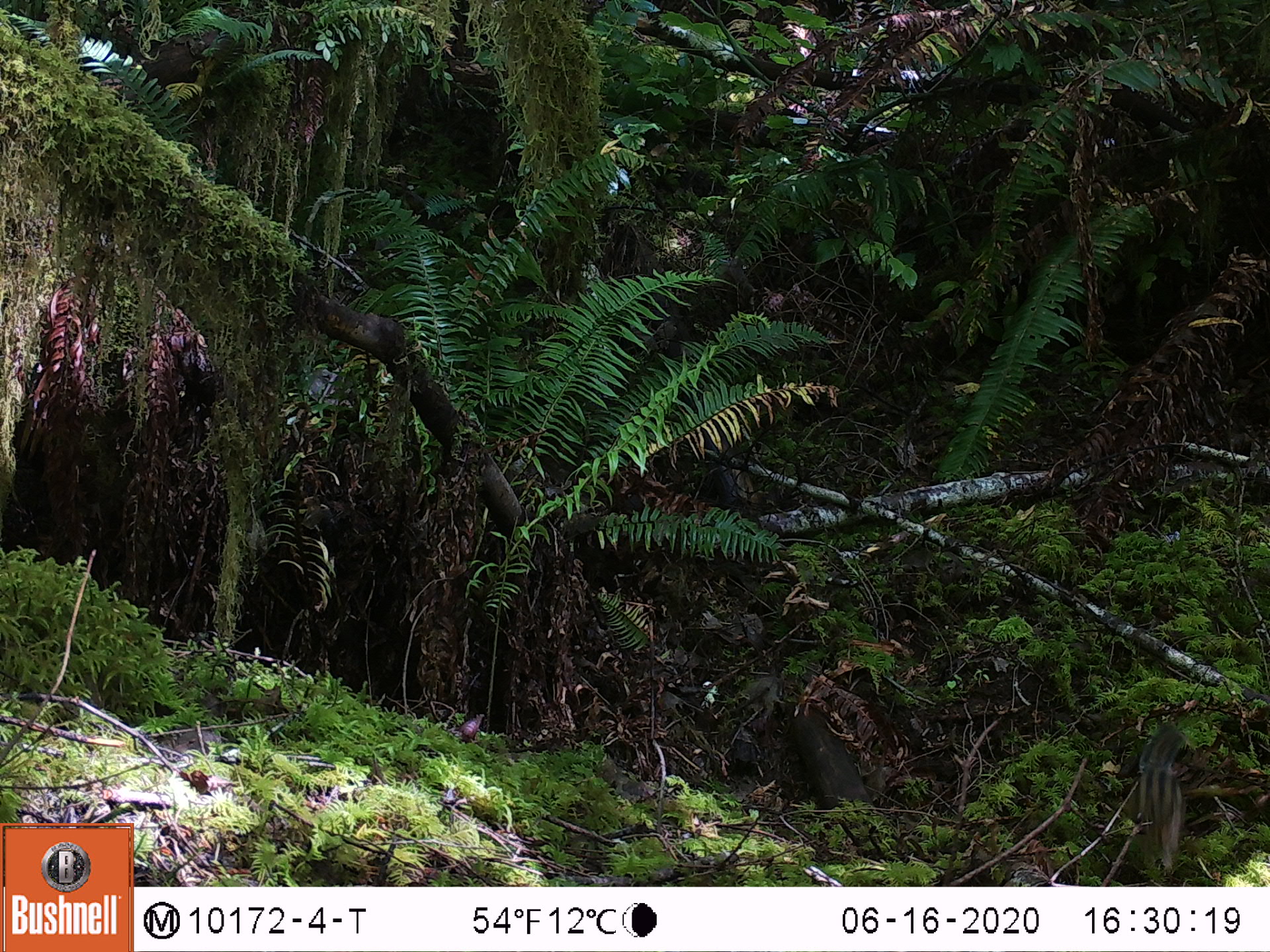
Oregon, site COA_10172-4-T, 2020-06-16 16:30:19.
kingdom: Animalia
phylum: Chordata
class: Mammalia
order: Rodentia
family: Sciuridae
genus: Neotamias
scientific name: Neotamias townsendii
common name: townsend's chipmunk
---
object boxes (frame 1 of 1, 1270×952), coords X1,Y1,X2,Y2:
townsend's chipmunk: 1129,718,1186,875